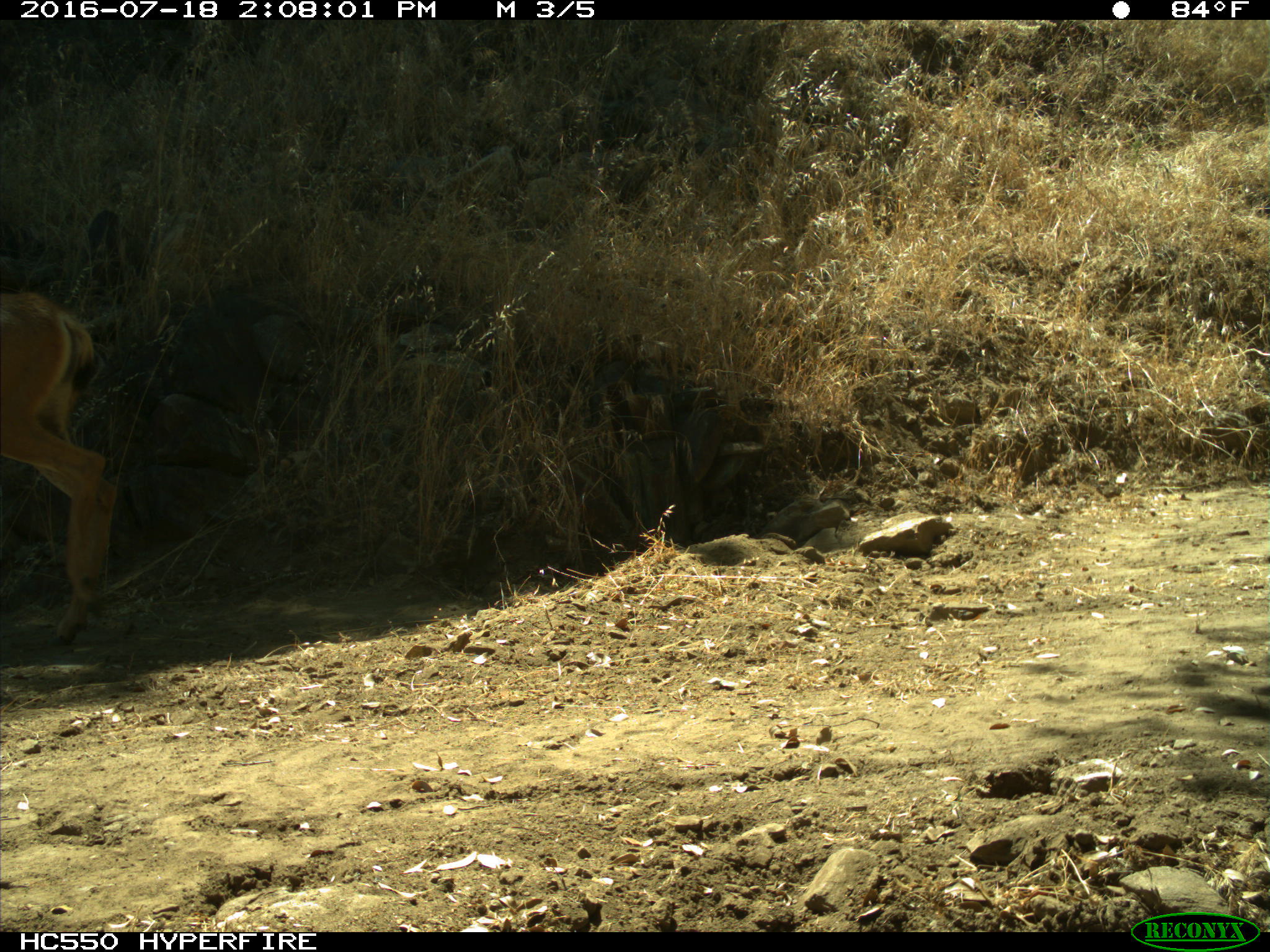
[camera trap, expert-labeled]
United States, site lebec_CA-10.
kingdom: Animalia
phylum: Chordata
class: Mammalia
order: Artiodactyla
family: Cervidae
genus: Odocoileus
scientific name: Odocoileus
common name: deer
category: unidentified deer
Unidentified deer (deer) (Odocoileus).